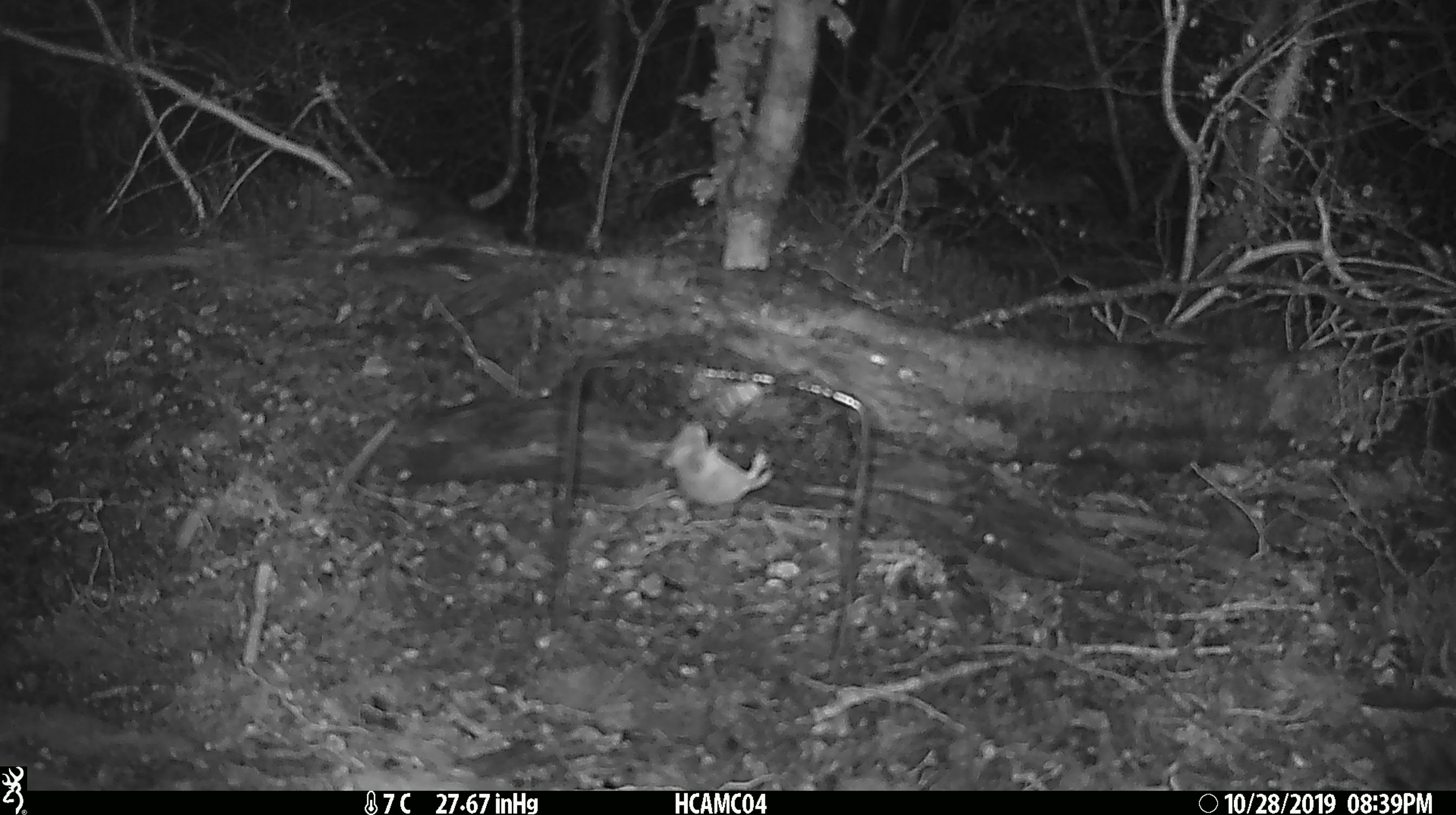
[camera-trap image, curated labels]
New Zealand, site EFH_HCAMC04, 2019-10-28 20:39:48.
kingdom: Animalia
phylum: Chordata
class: Mammalia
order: Rodentia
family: Muridae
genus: Mus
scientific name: Mus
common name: mouse